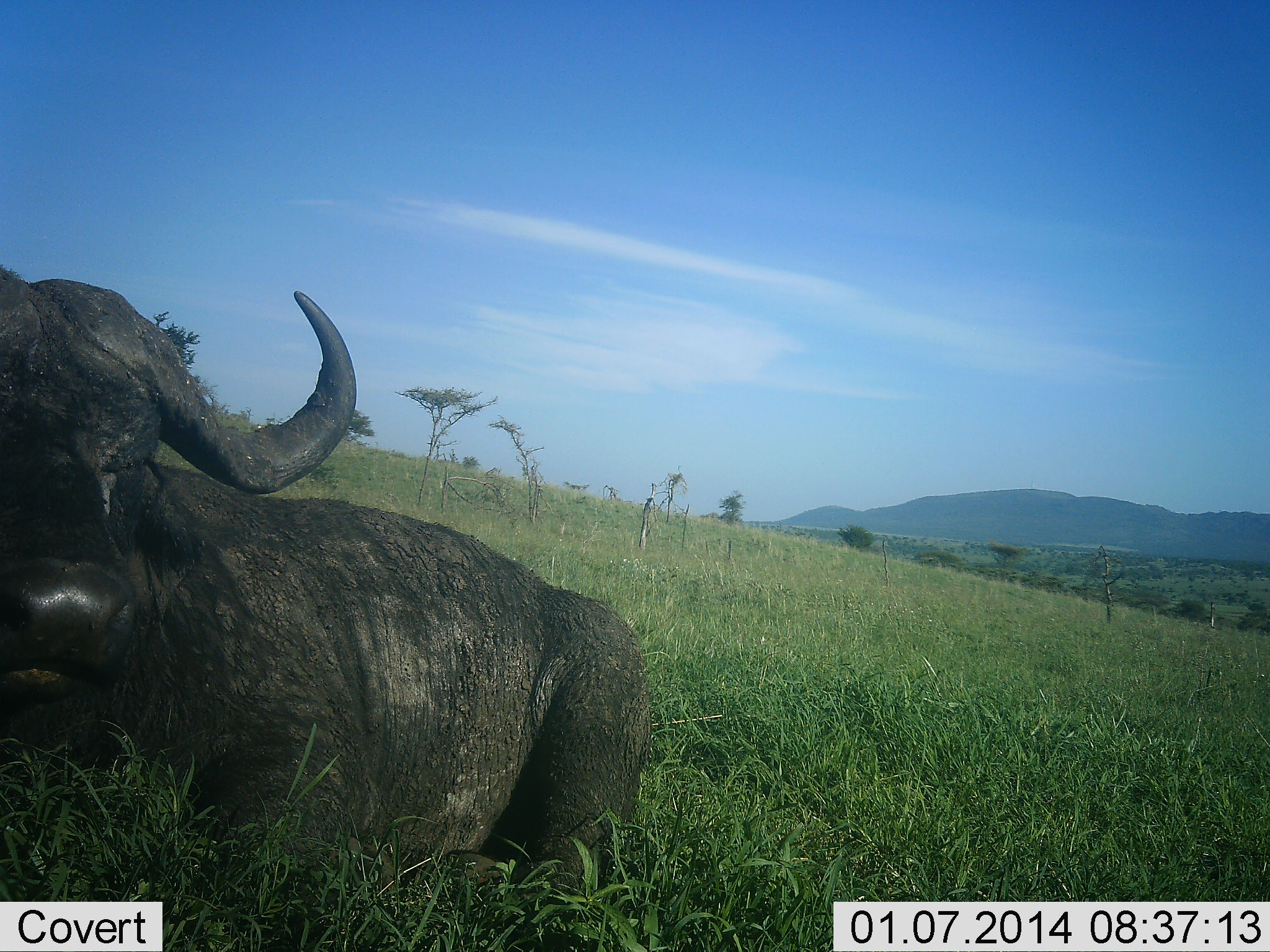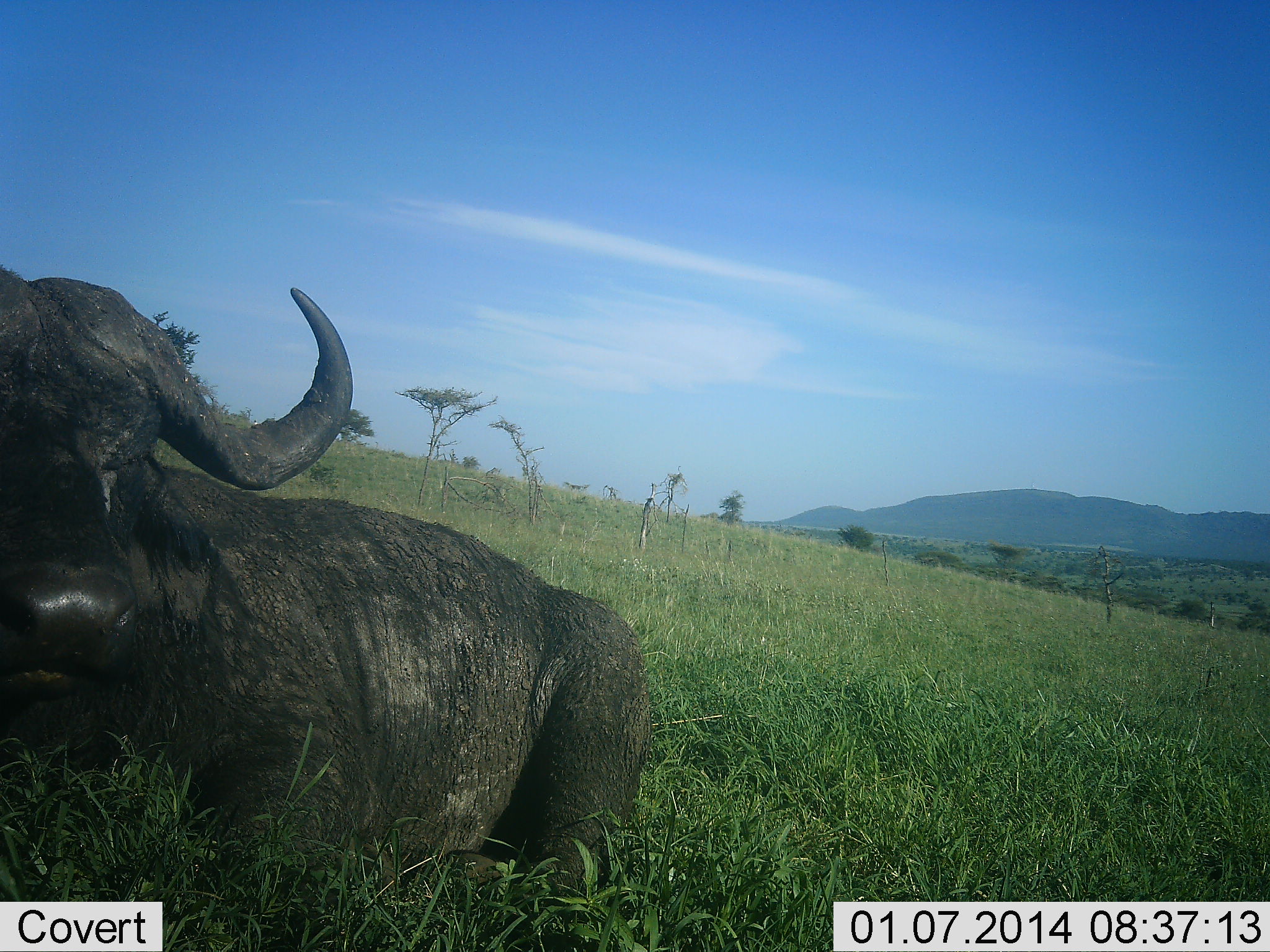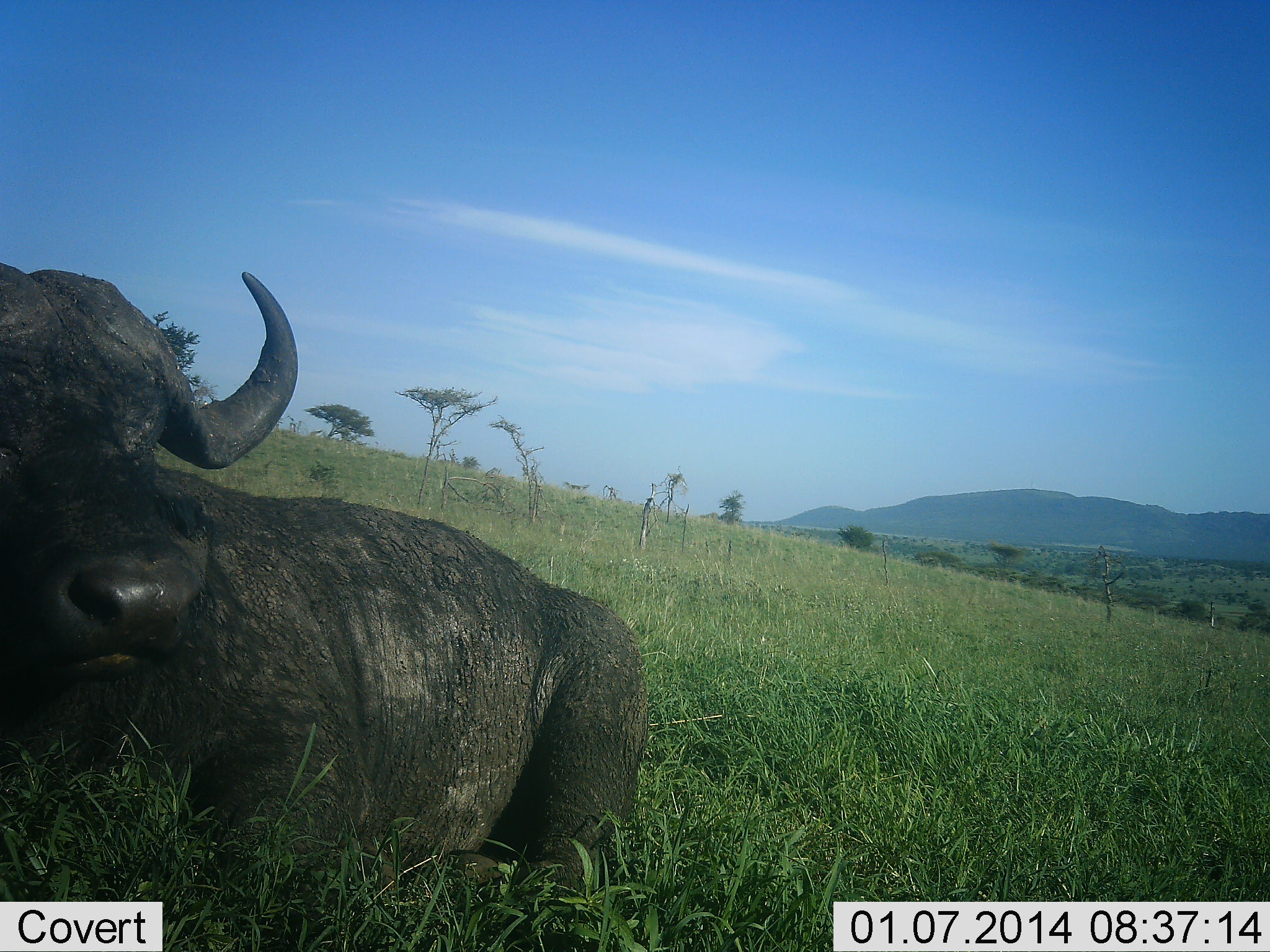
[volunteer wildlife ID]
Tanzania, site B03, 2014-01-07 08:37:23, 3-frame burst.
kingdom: Animalia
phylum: Chordata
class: Mammalia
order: Artiodactyla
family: Bovidae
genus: Syncerus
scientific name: Syncerus caffer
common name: cape buffalo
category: buffalo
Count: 1.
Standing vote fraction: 0%.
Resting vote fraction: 100%.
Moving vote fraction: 0%.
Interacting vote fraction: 0%.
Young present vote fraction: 0%.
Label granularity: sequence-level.